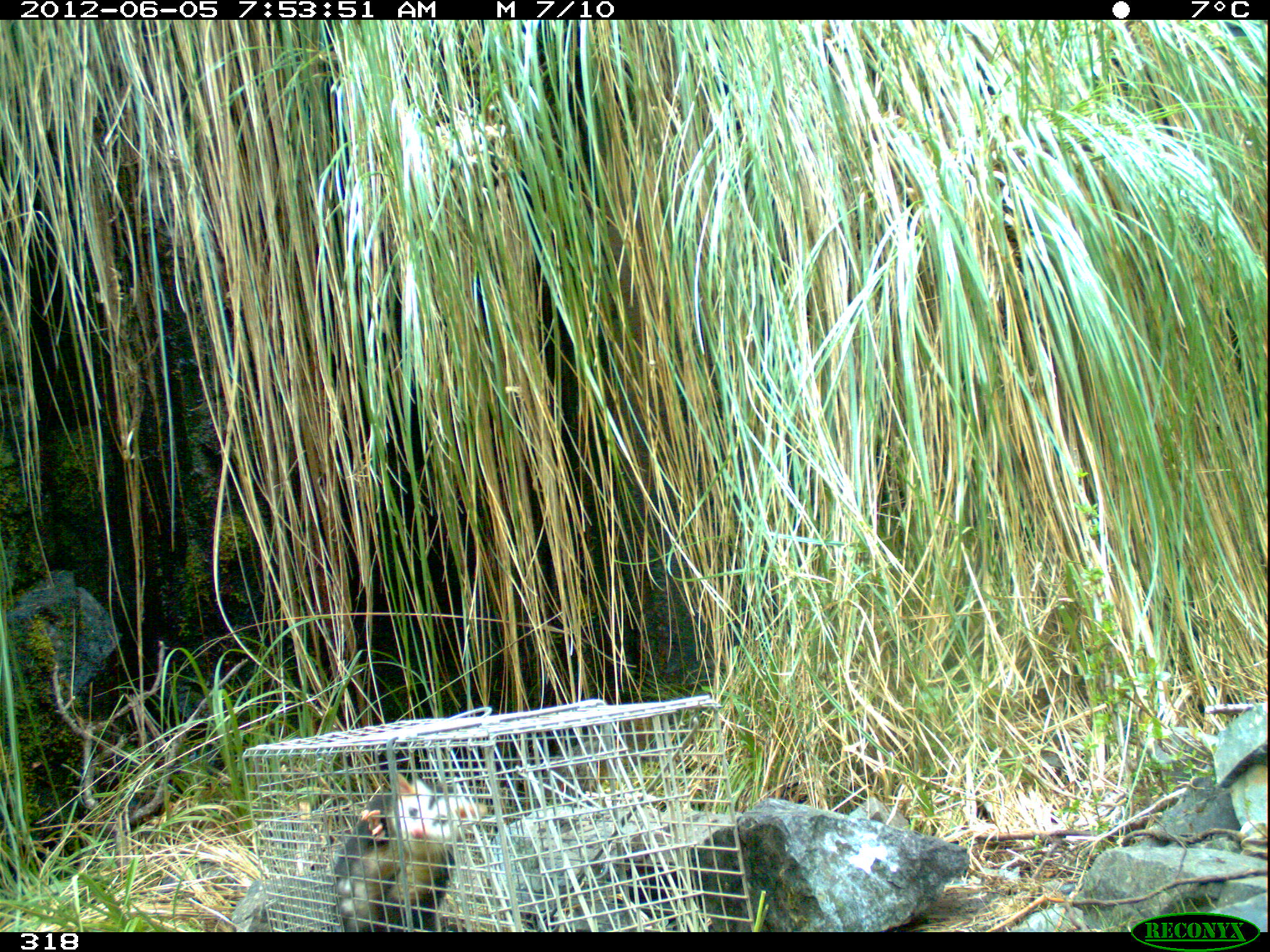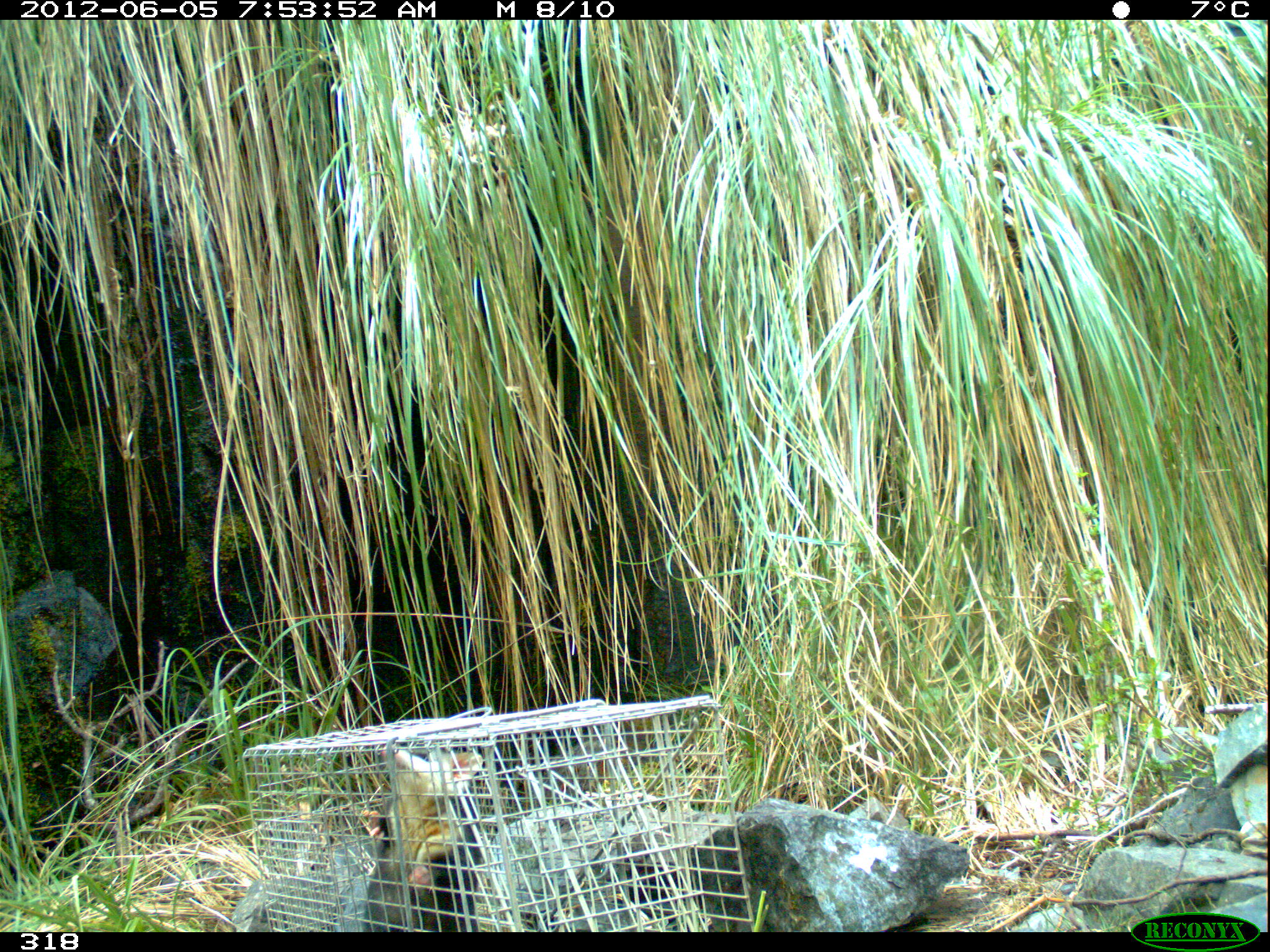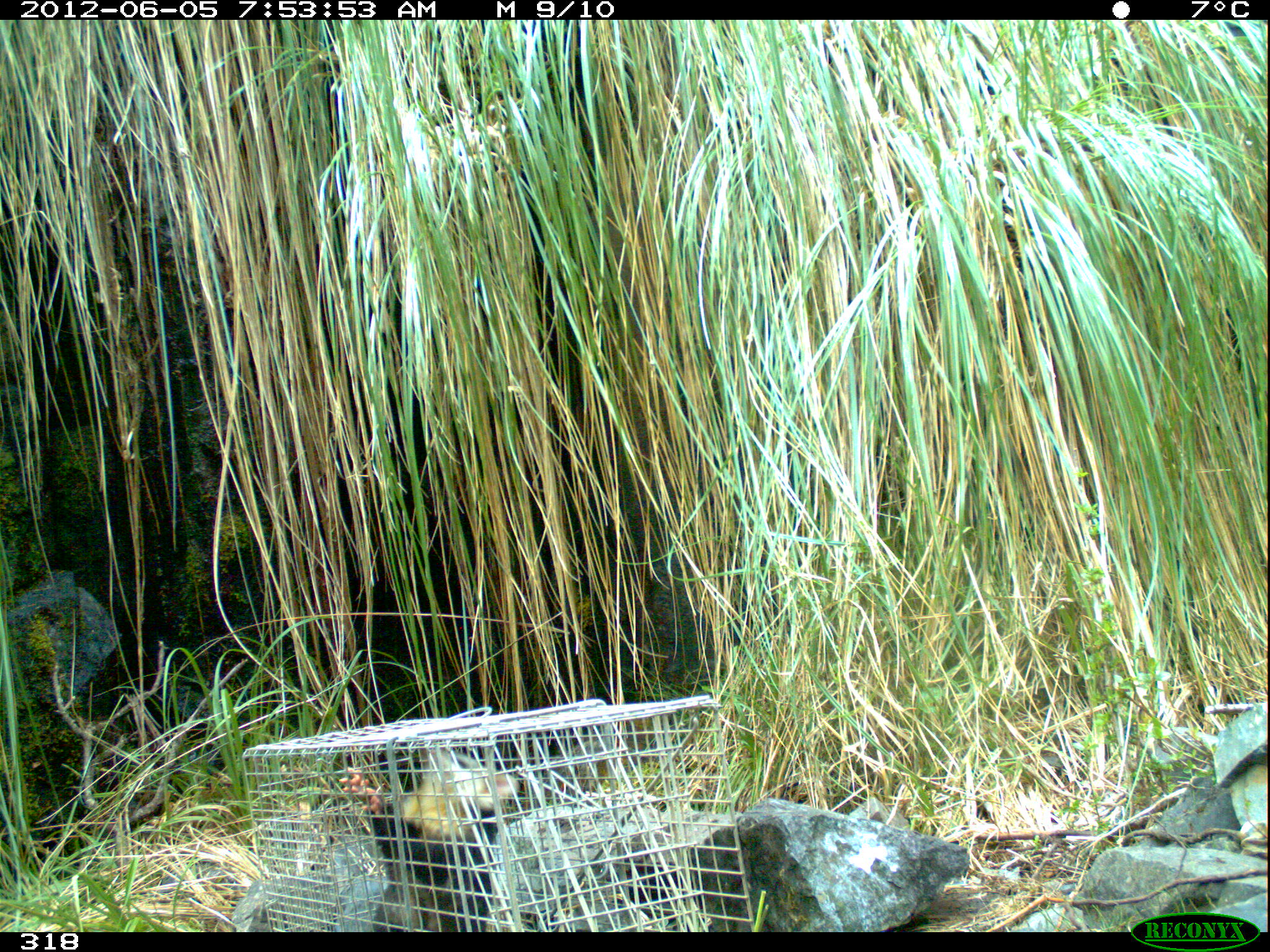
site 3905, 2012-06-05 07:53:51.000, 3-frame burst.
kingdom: Animalia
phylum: Chordata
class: Mammalia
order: Didelphimorphia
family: Didelphidae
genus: Didelphis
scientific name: Didelphis pernigra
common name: andean white-eared opossum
Didelphis pernigra (andean white-eared opossum).